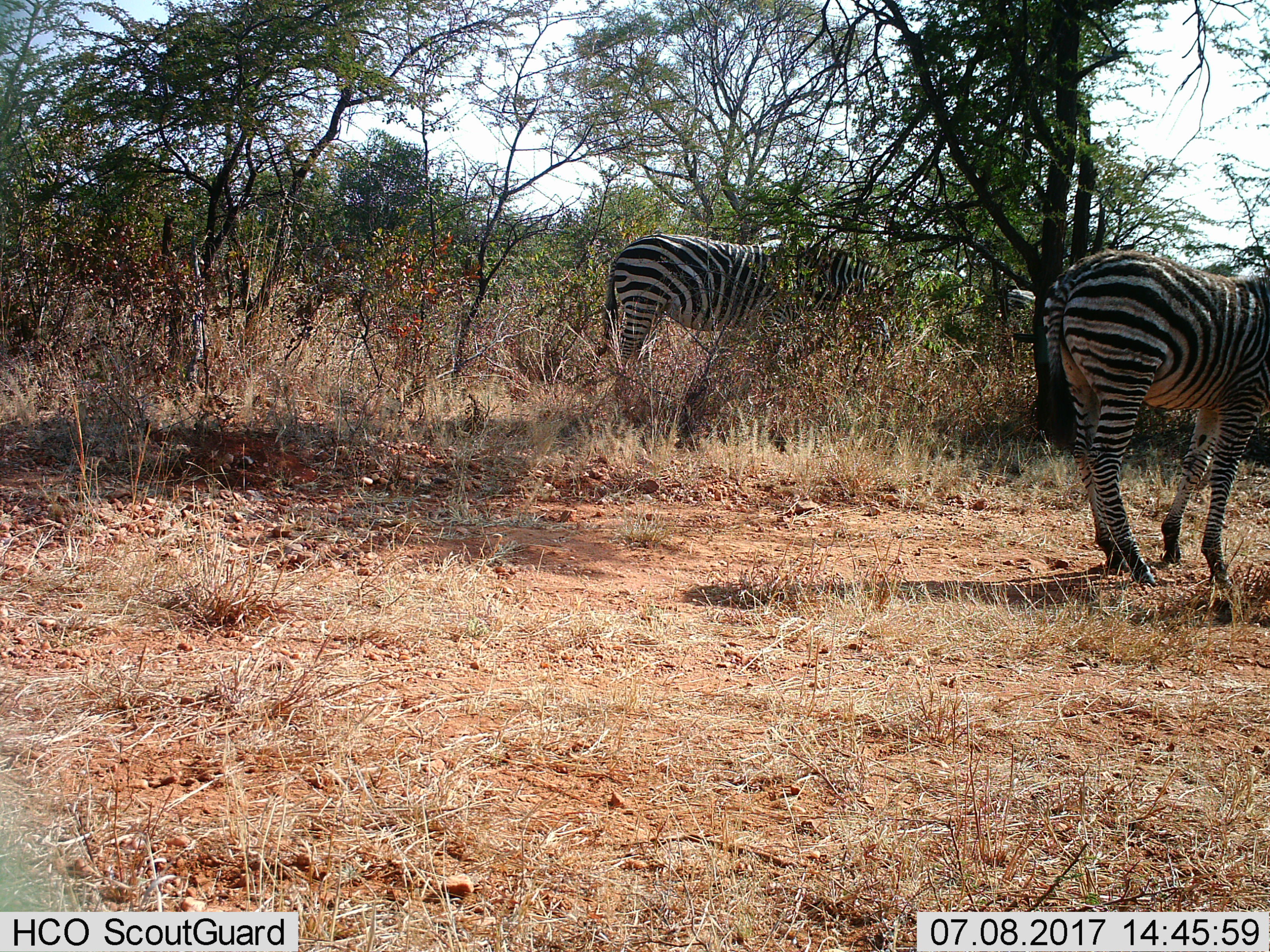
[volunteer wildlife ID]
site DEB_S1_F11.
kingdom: Animalia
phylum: Chordata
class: Mammalia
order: Perissodactyla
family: Equidae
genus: Equus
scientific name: Equus quagga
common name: plains zebra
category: zebraplains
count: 3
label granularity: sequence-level